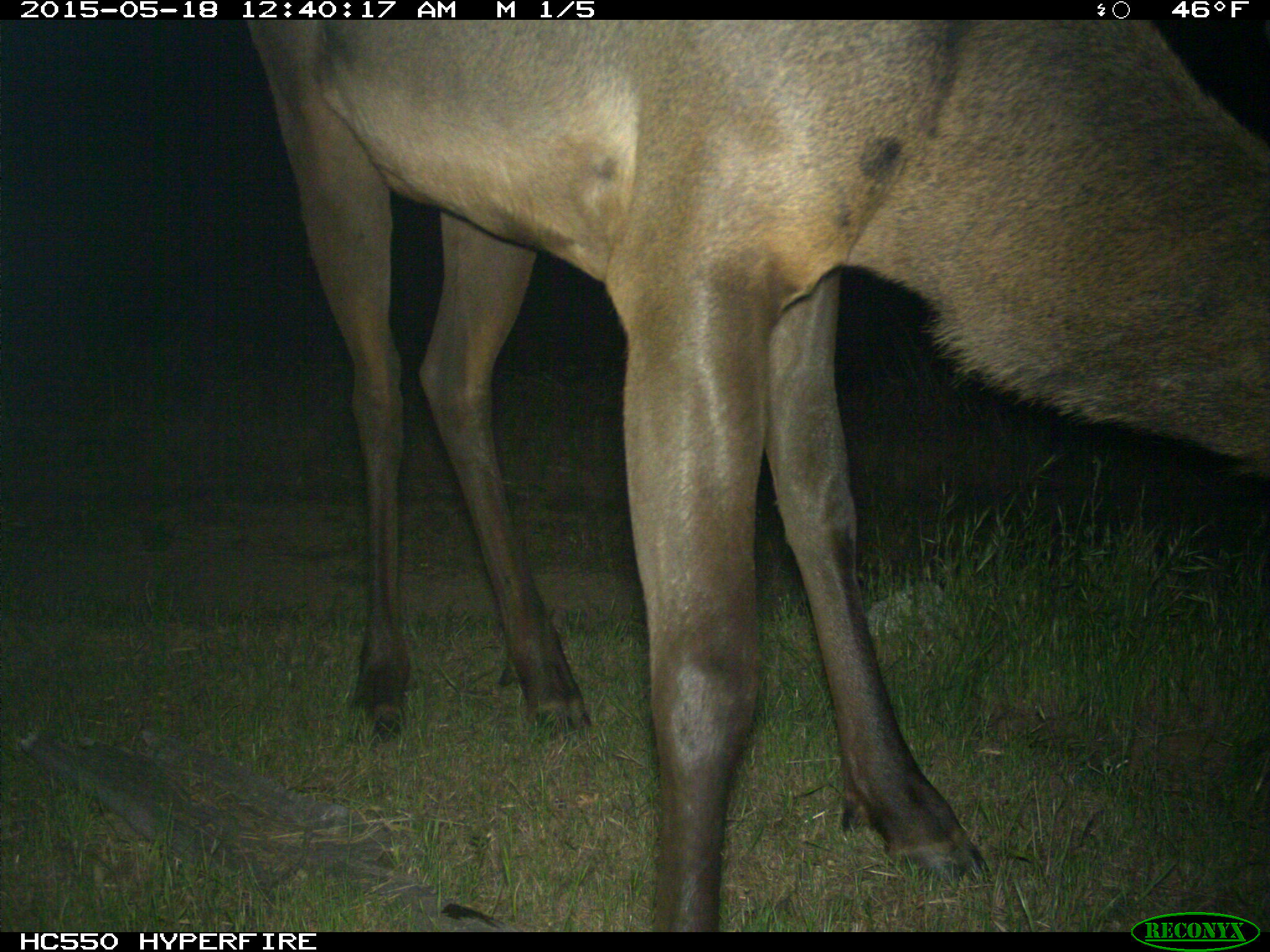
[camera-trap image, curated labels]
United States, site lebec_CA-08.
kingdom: Animalia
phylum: Chordata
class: Mammalia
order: Artiodactyla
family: Cervidae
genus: Cervus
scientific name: Cervus canadensis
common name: elk